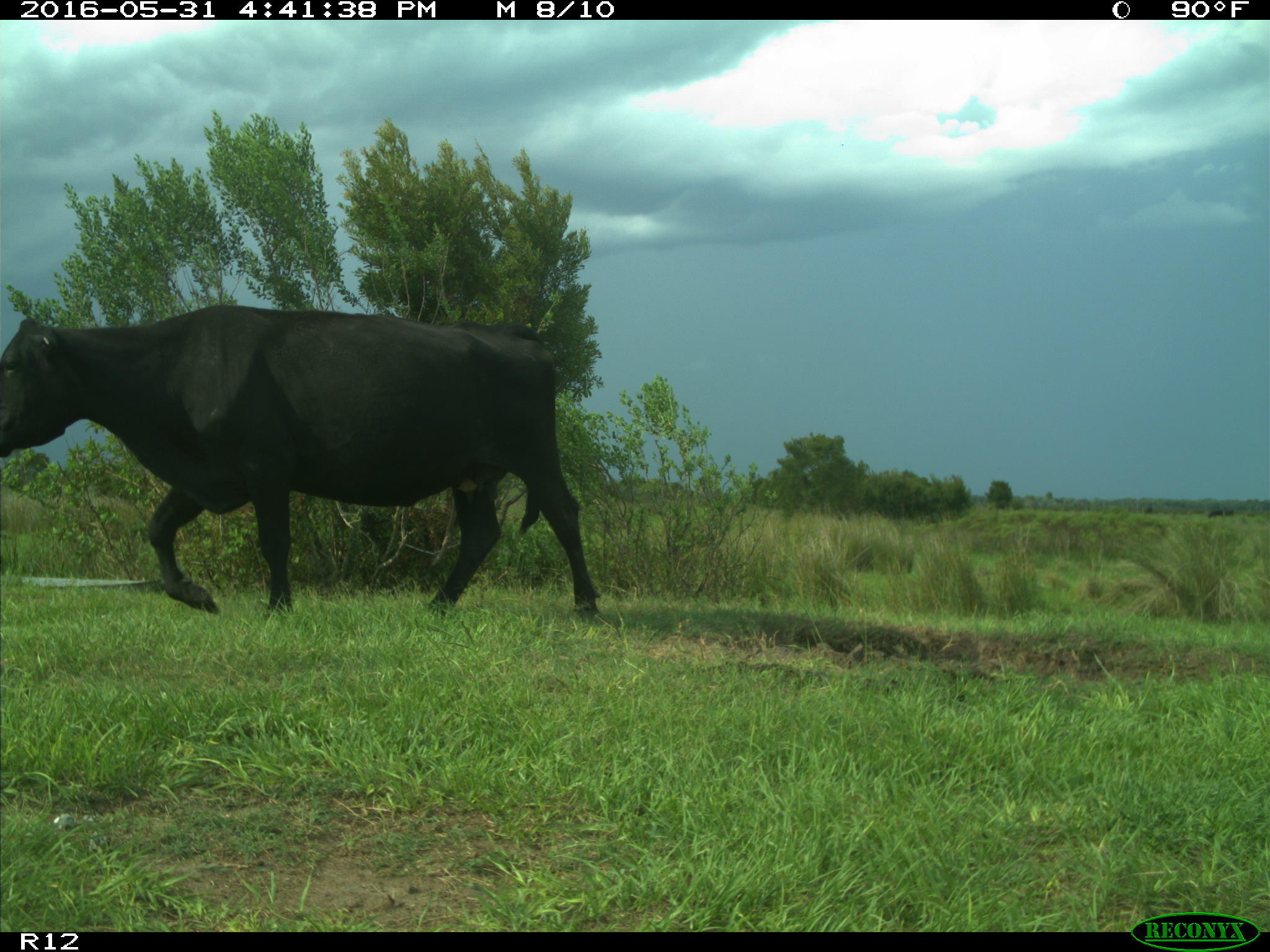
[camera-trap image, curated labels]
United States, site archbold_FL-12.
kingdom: Animalia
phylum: Chordata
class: Mammalia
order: Artiodactyla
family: Bovidae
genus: Bos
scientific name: Bos taurus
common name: domestic cow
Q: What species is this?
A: Bos taurus (domestic cow).